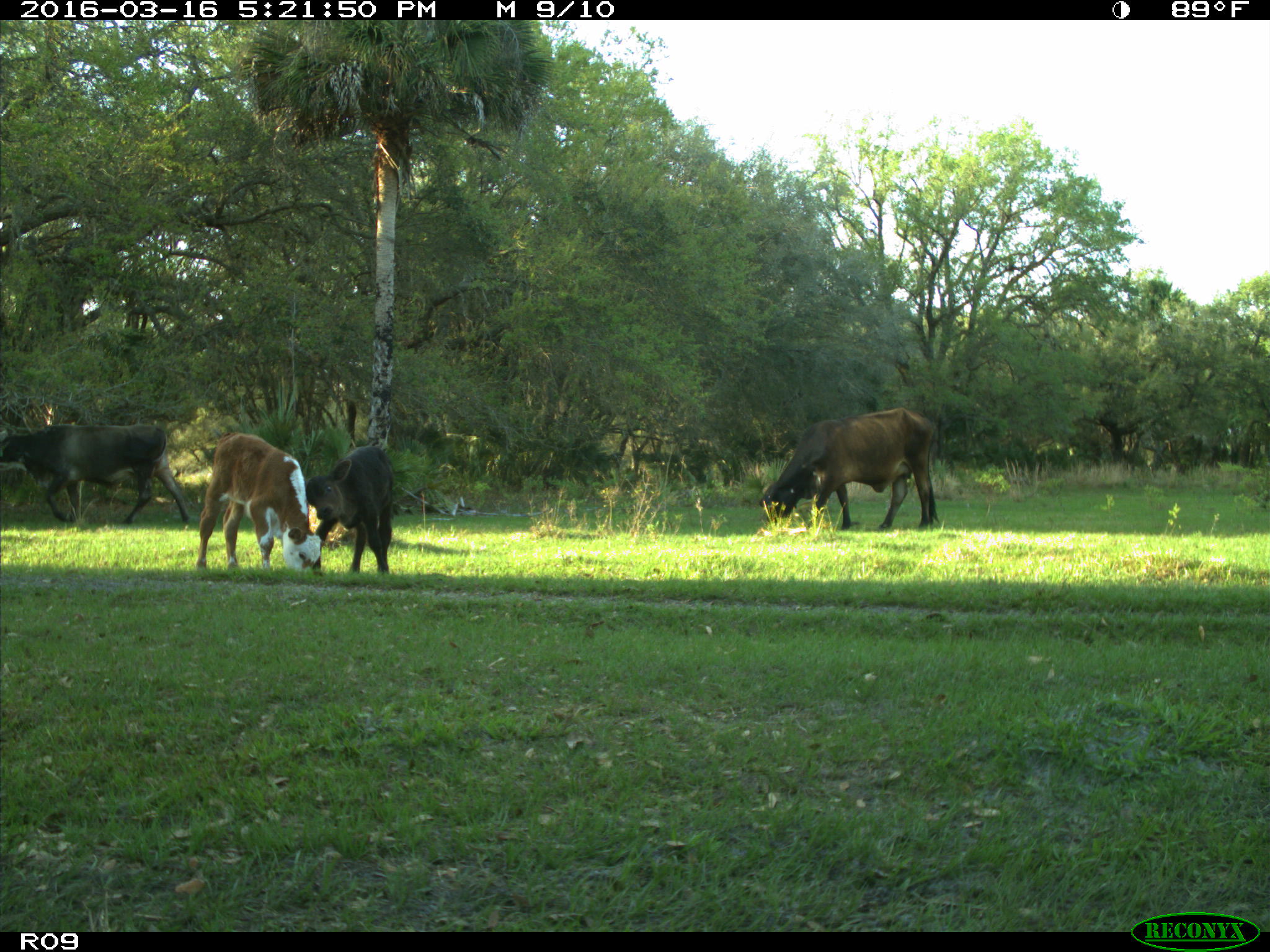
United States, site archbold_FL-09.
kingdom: Animalia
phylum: Chordata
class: Mammalia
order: Artiodactyla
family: Bovidae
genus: Bos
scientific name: Bos taurus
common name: domestic cow